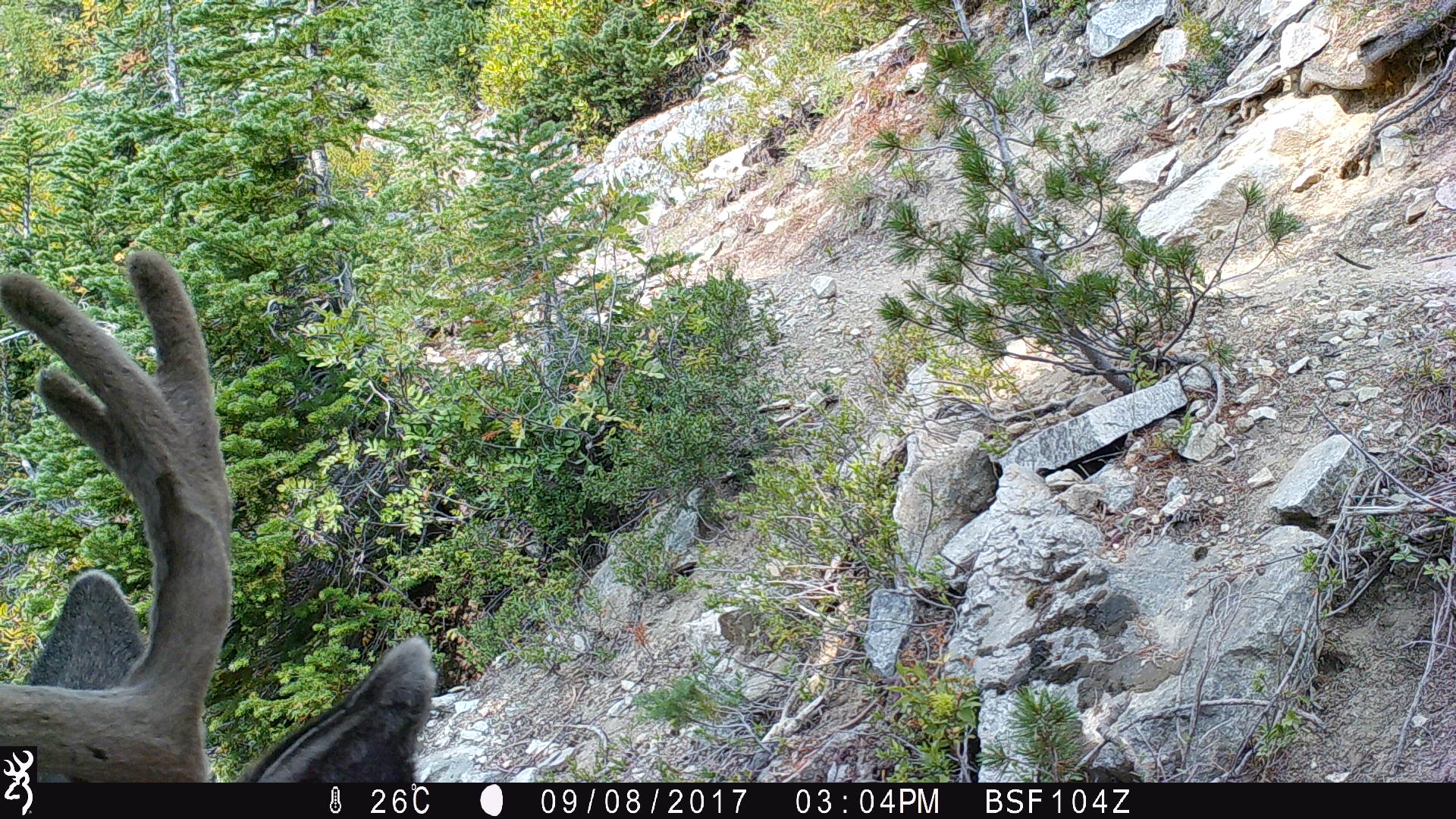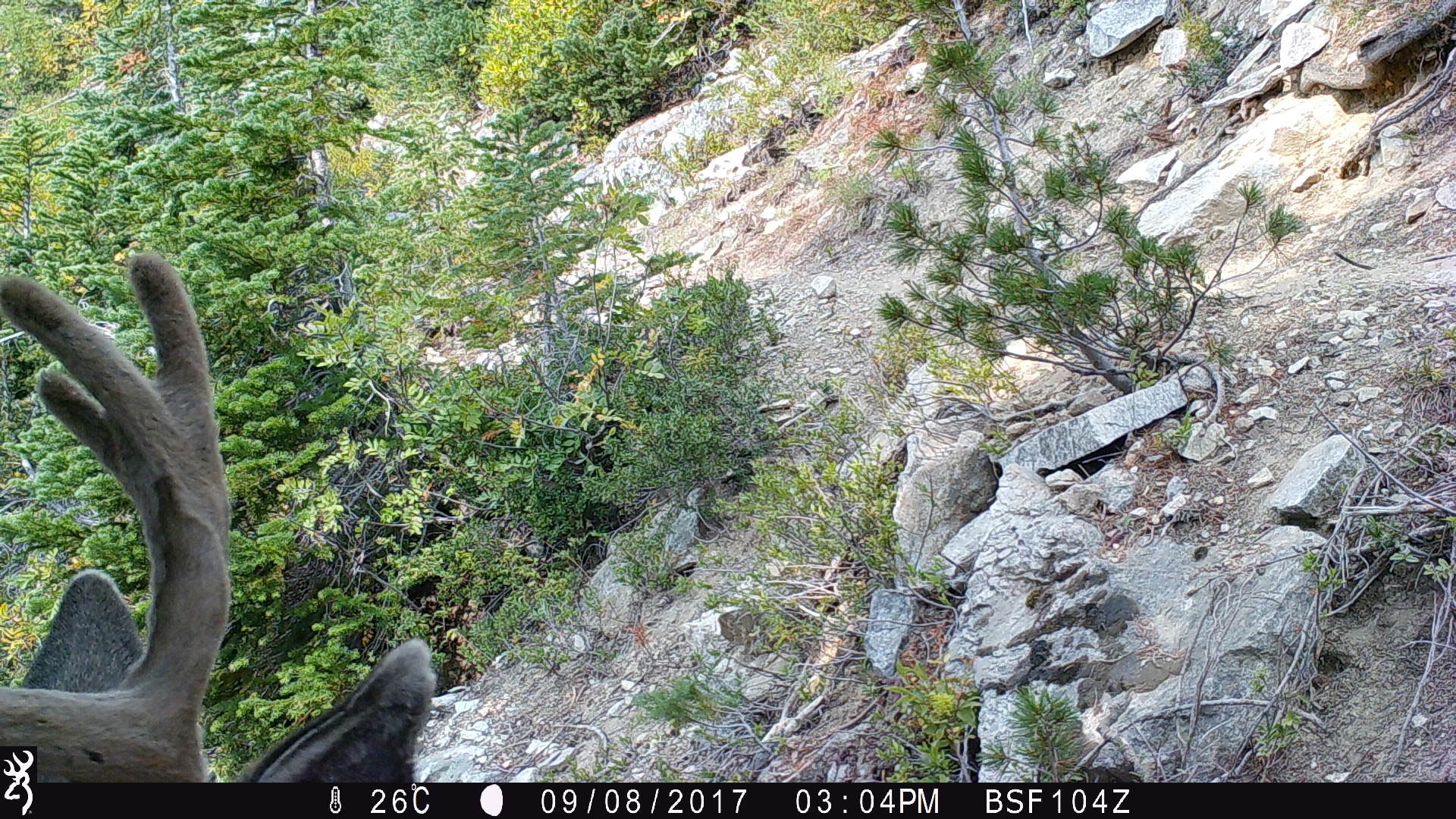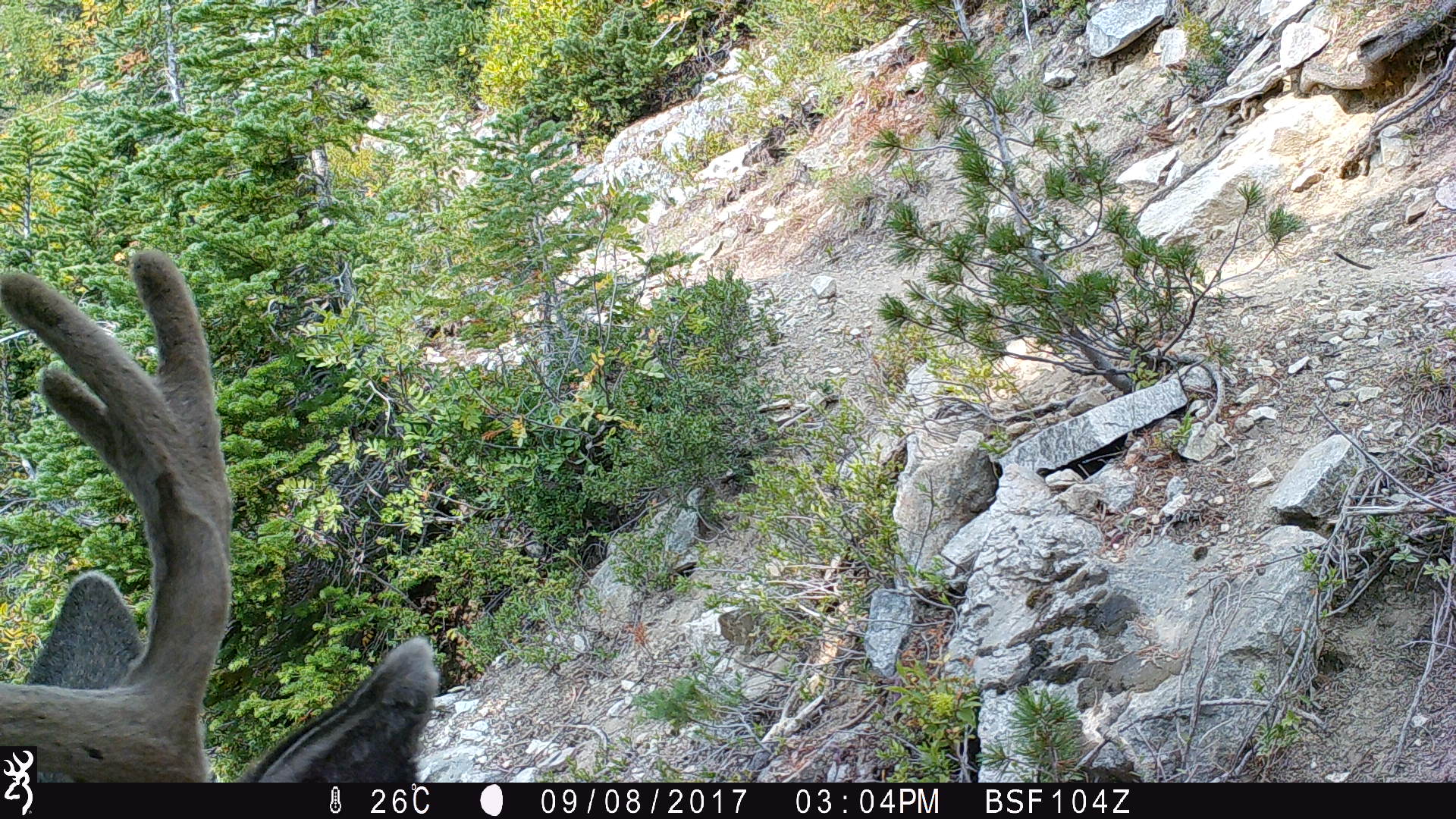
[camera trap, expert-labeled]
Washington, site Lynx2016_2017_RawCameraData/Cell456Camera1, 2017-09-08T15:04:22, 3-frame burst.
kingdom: Animalia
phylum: Chordata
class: Mammalia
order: Artiodactyla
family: Cervidae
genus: Odocoileus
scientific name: Odocoileus hemionus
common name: mule deer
Odocoileus hemionus (mule deer). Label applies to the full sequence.